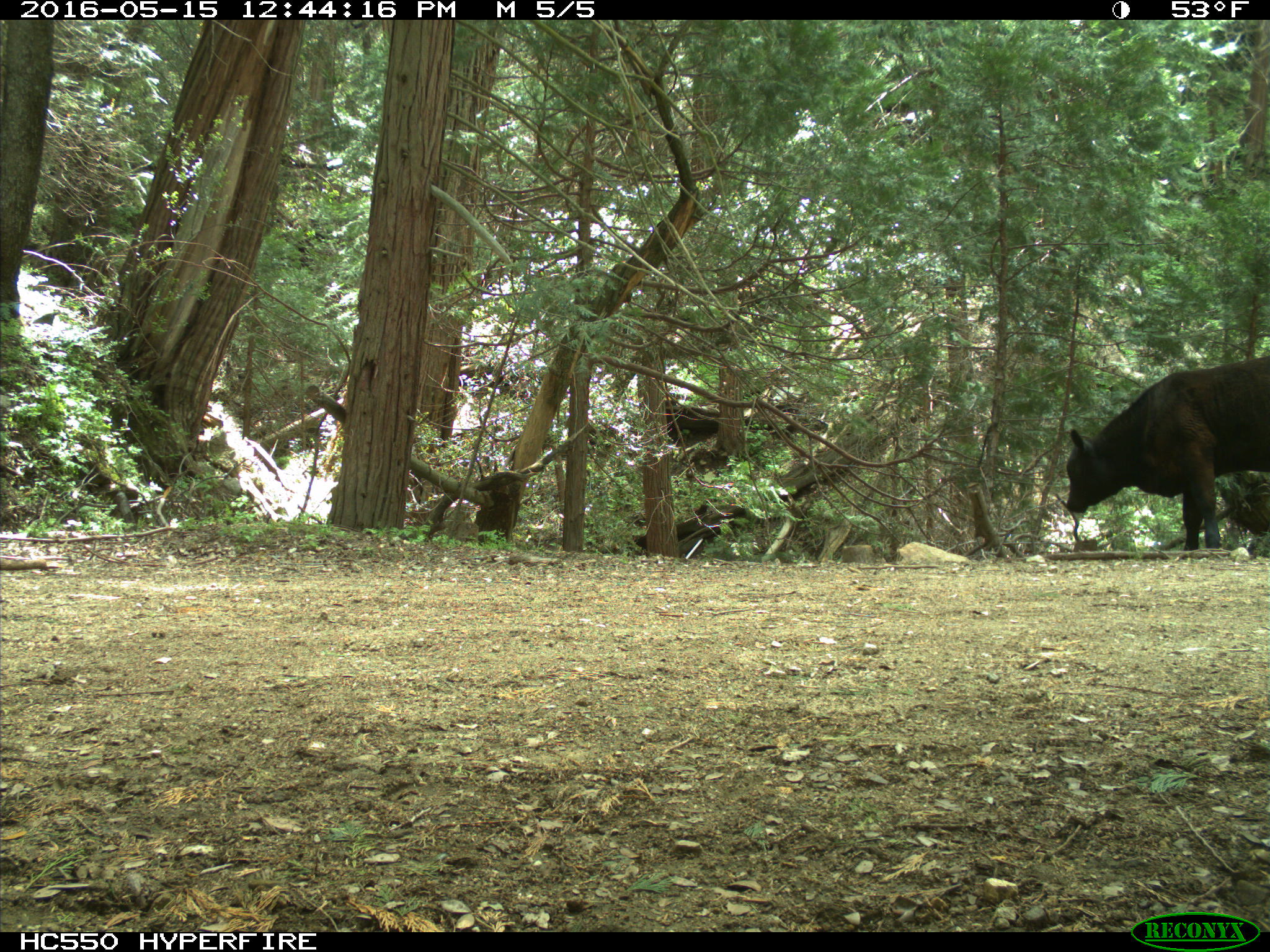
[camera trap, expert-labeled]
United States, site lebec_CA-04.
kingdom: Animalia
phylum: Chordata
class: Mammalia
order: Artiodactyla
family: Bovidae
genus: Bos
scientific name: Bos taurus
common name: domestic cow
Bos taurus (domestic cow).